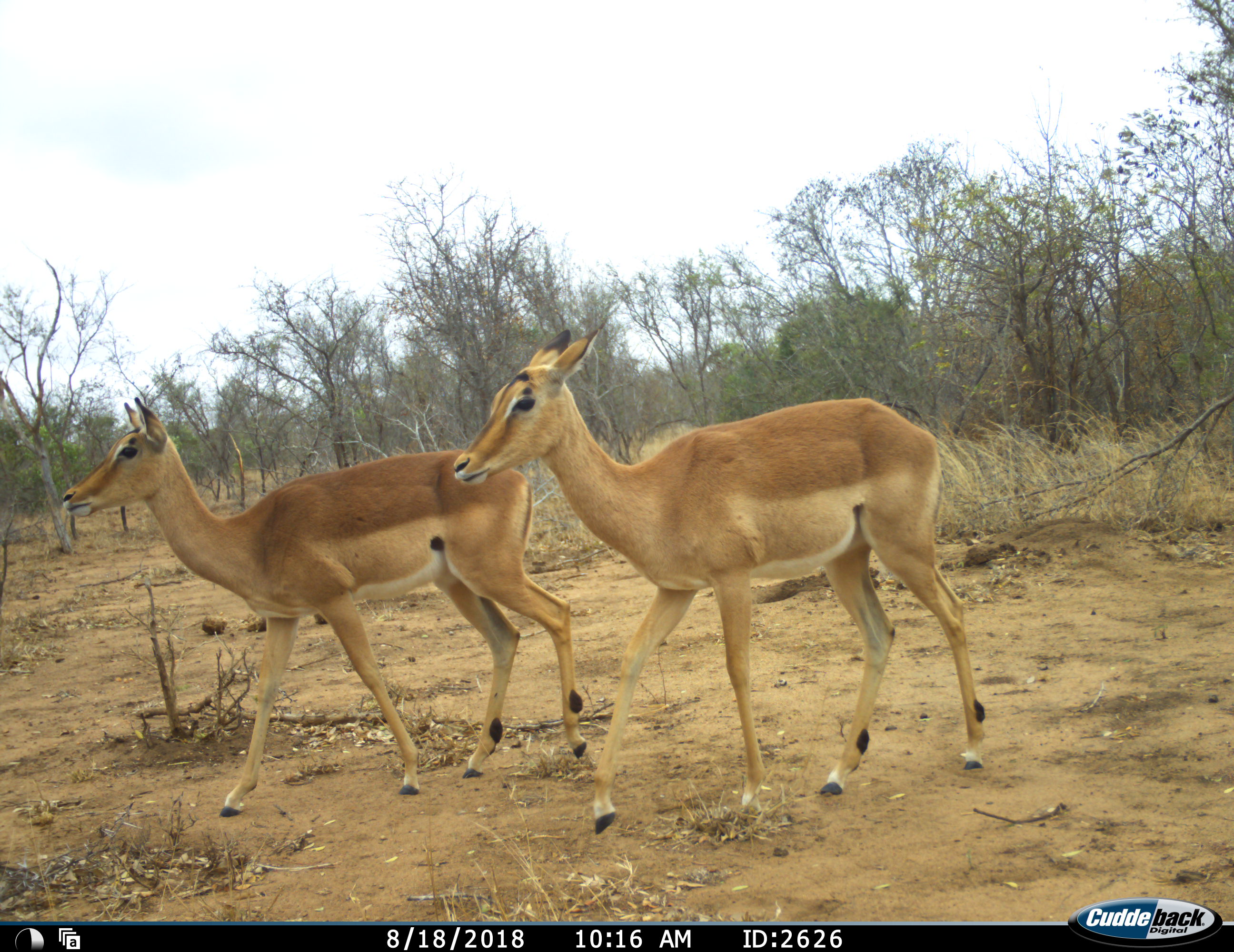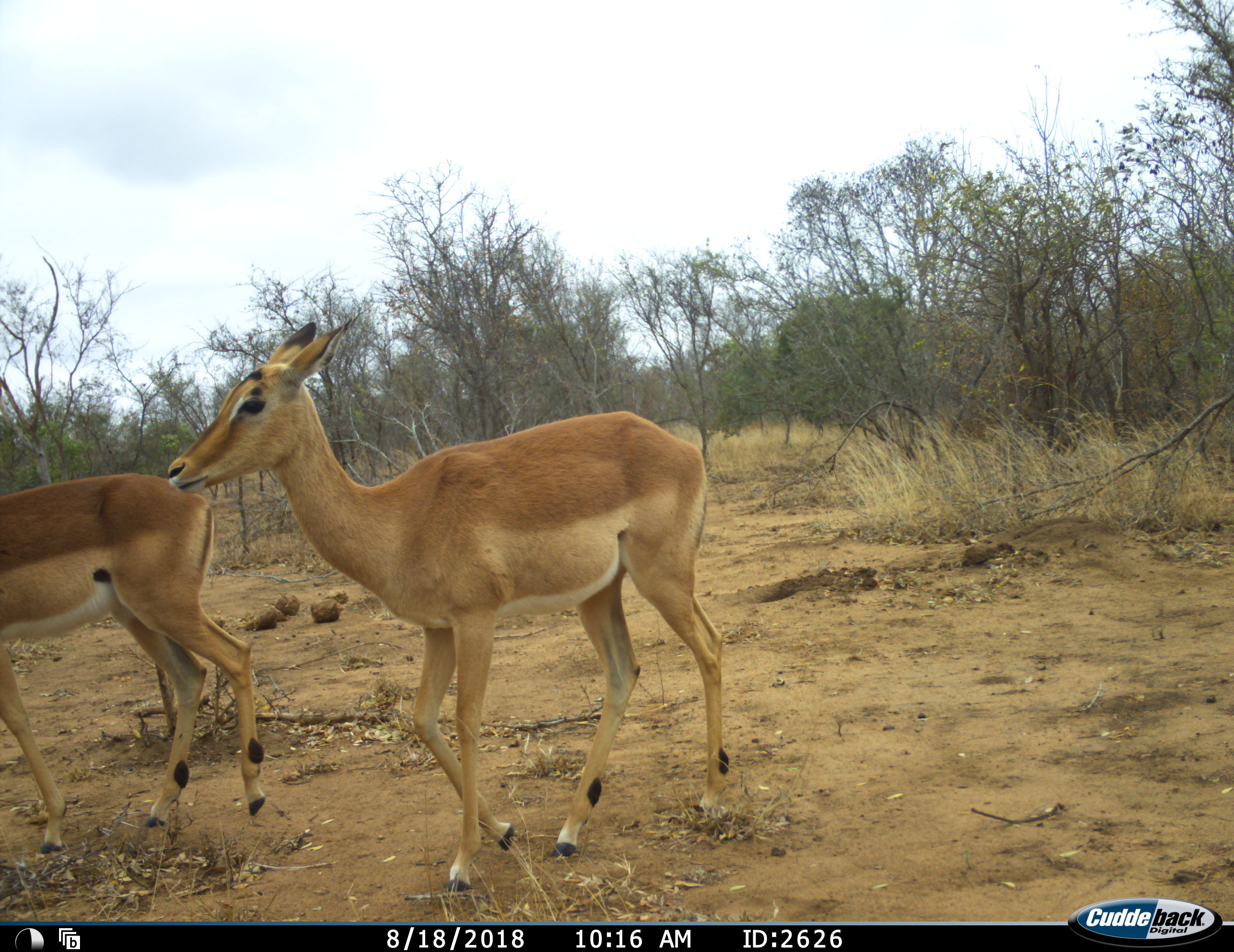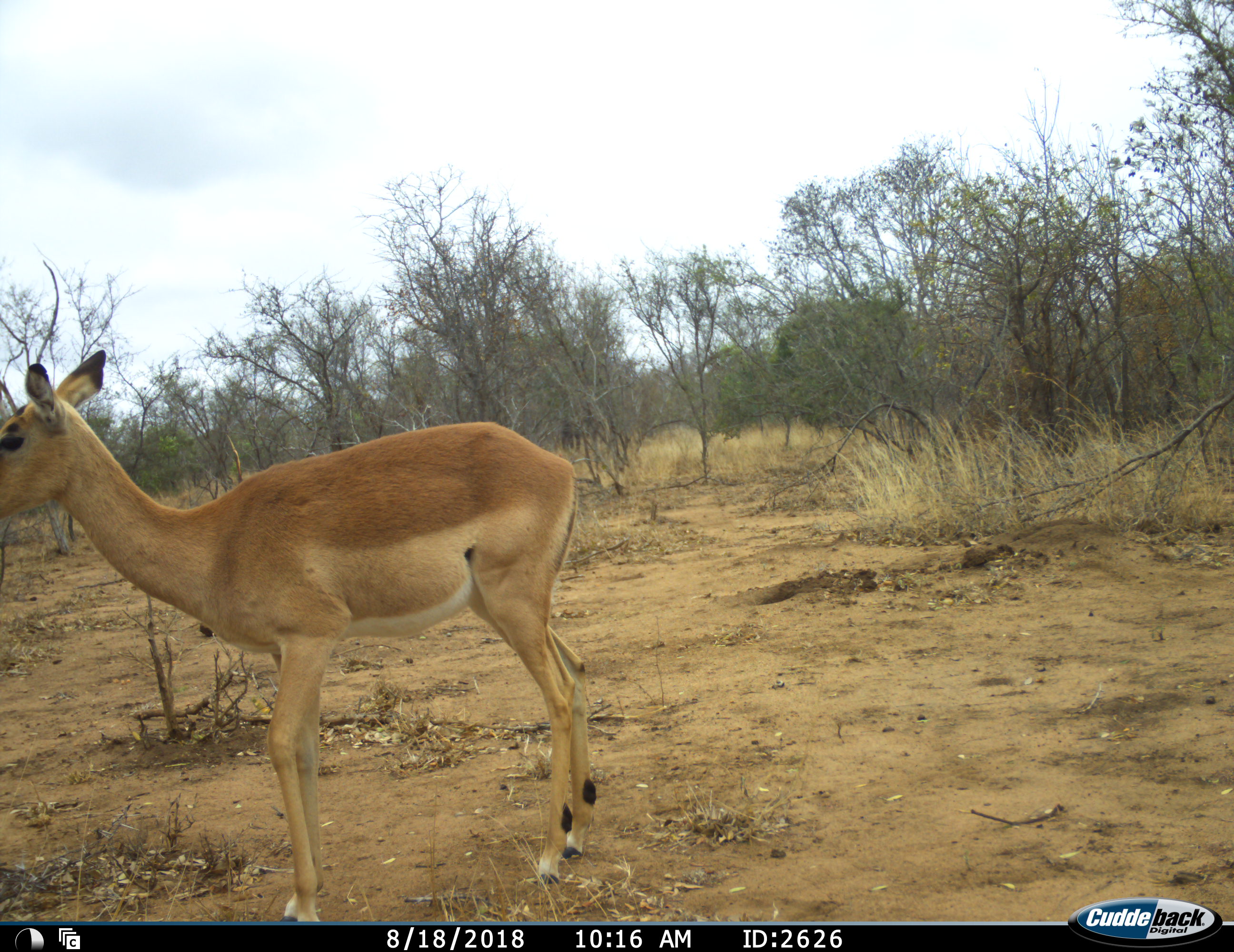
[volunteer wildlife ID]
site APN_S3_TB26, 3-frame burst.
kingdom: Animalia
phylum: Chordata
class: Mammalia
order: Artiodactyla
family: Bovidae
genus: Aepyceros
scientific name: Aepyceros melampus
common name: impala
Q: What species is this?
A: Impala (Aepyceros melampus).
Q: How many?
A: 2.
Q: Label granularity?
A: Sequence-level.